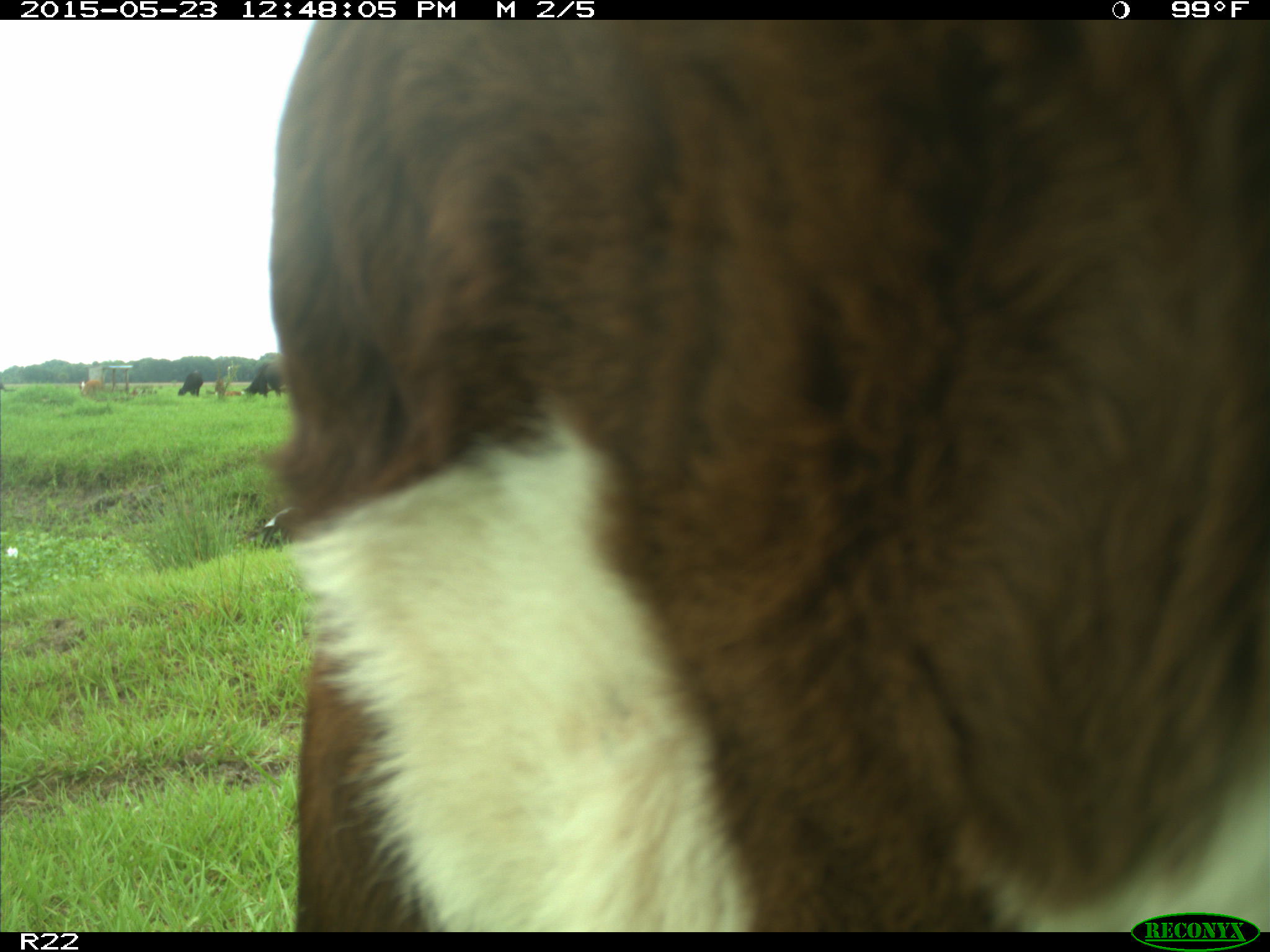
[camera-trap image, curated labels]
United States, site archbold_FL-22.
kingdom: Animalia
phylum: Chordata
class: Mammalia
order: Artiodactyla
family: Bovidae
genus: Bos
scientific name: Bos taurus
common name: domestic cow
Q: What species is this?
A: Bos taurus (domestic cow).